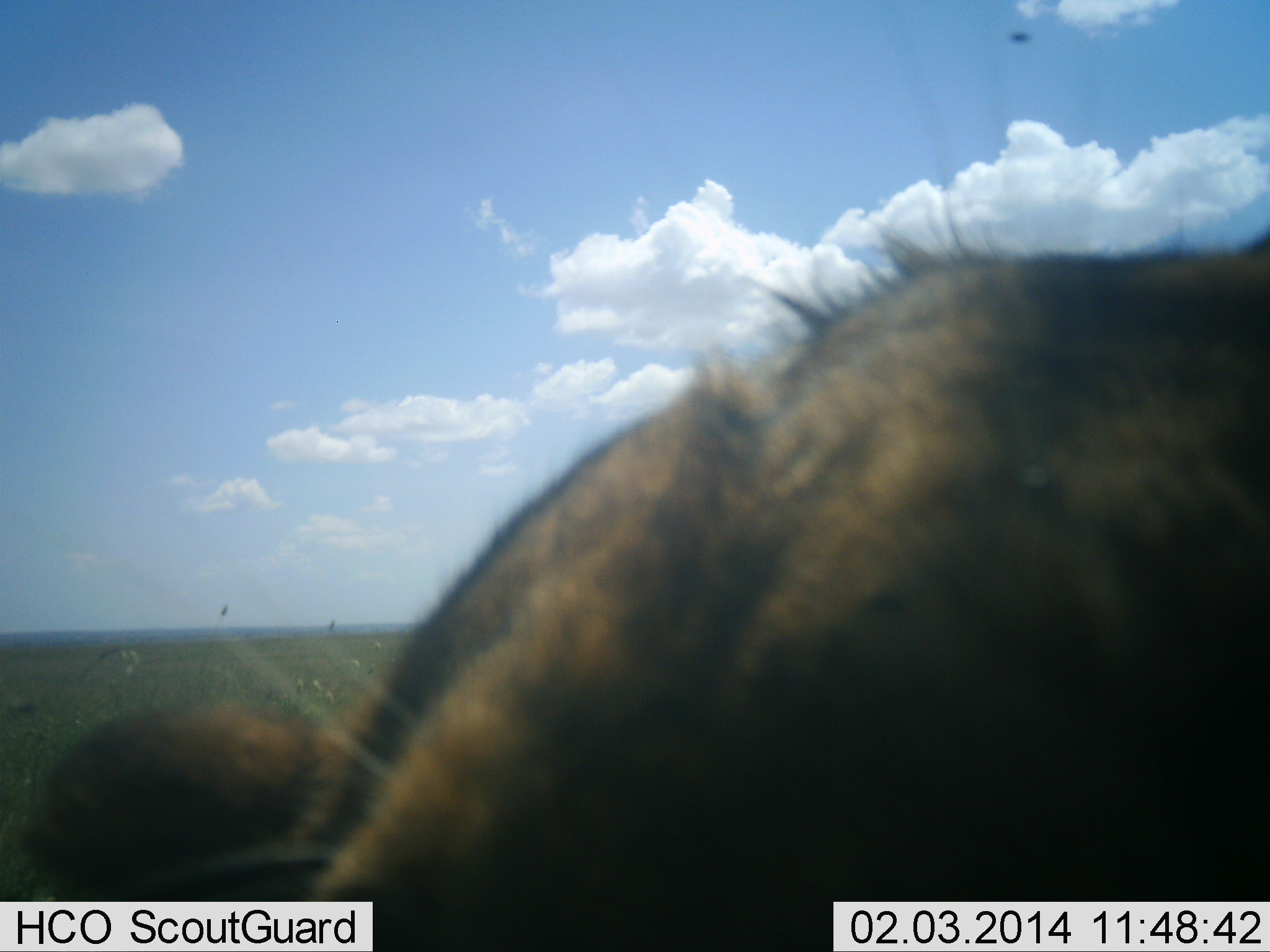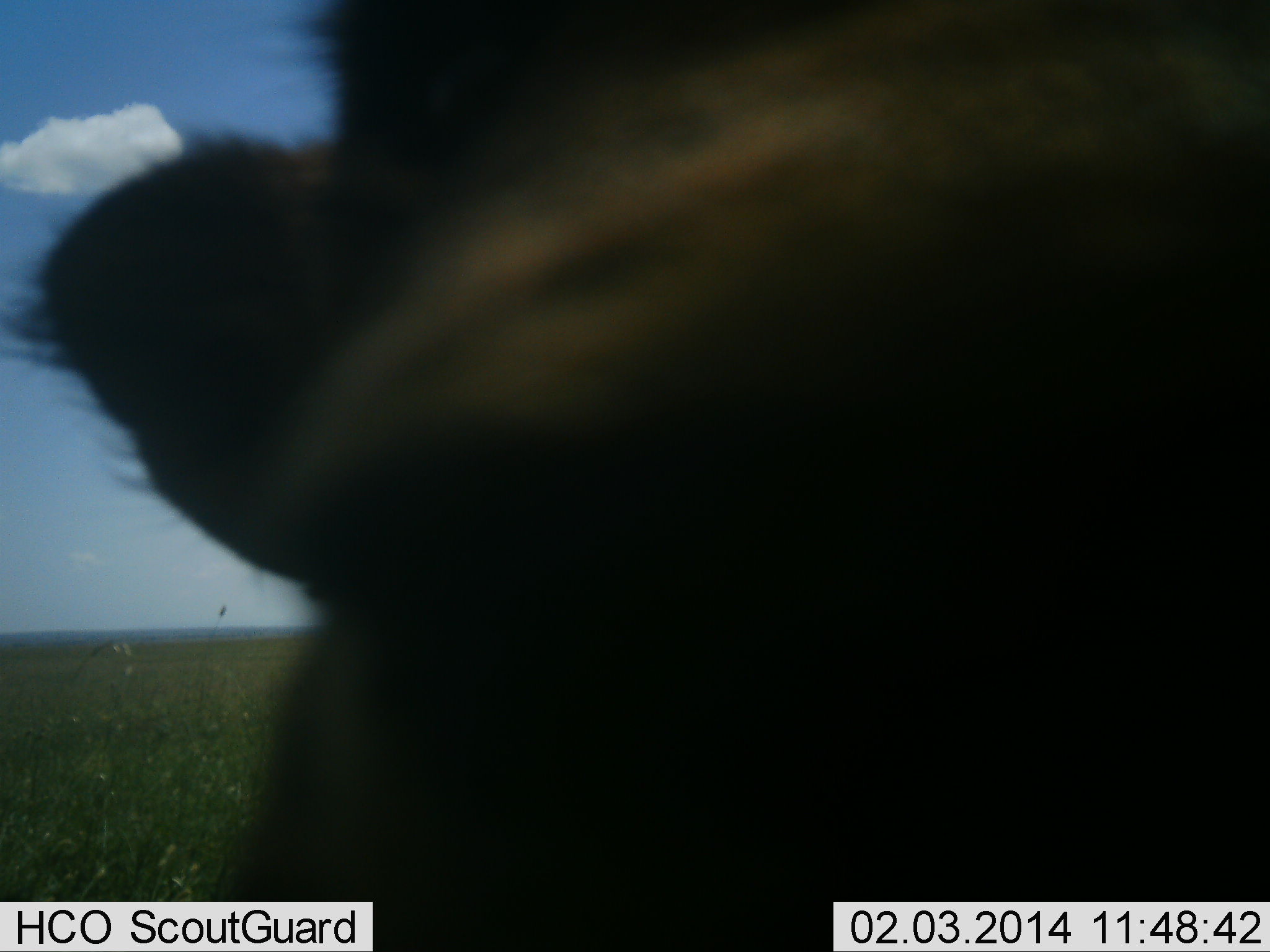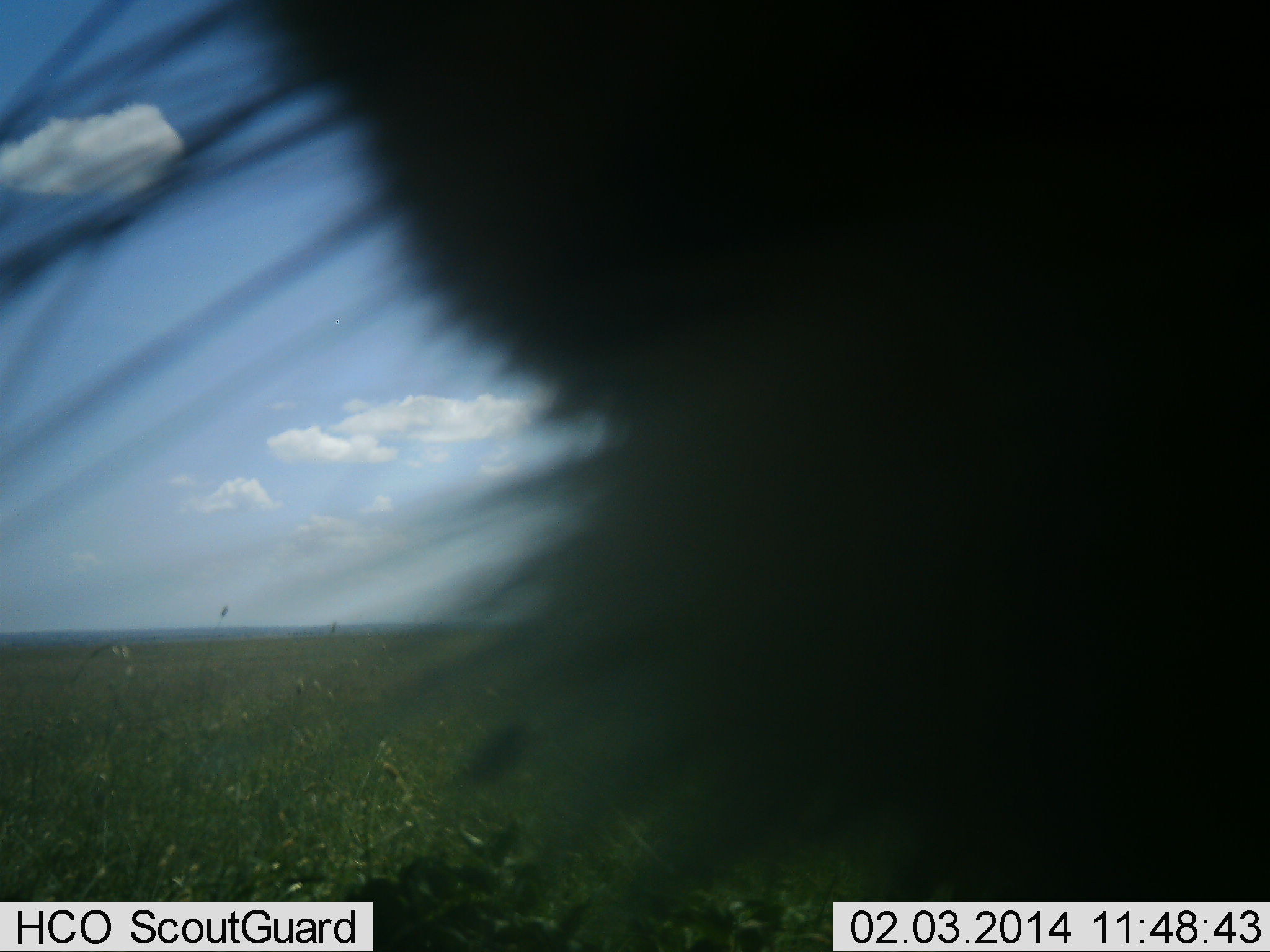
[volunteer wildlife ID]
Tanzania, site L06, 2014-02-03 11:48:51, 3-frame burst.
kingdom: Animalia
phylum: Chordata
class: Mammalia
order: Carnivora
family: Hyaenidae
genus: Crocuta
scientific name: Crocuta crocuta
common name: spotted hyena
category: hyenaspotted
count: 1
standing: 50%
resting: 0%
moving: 25%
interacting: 25%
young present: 0%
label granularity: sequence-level